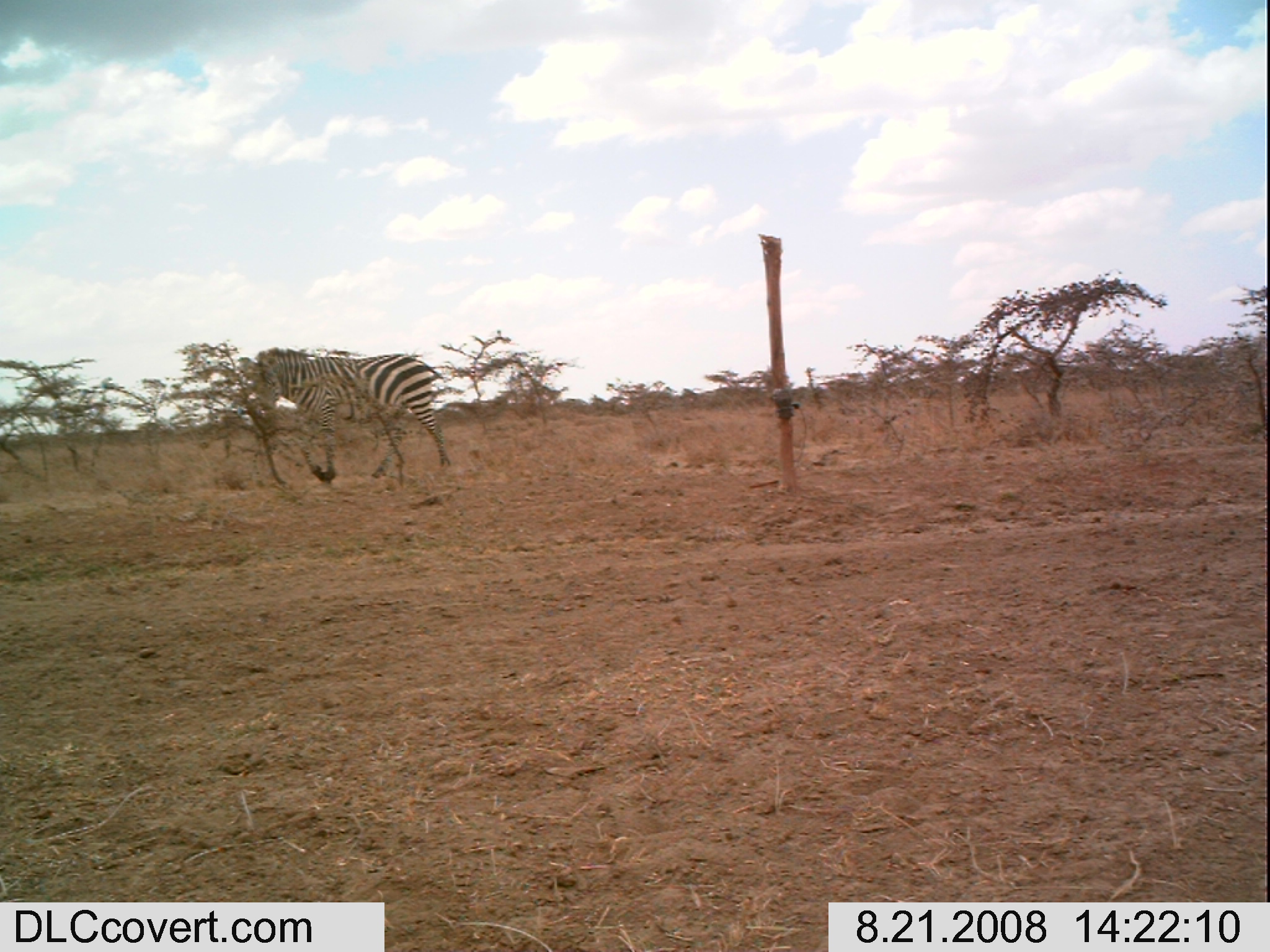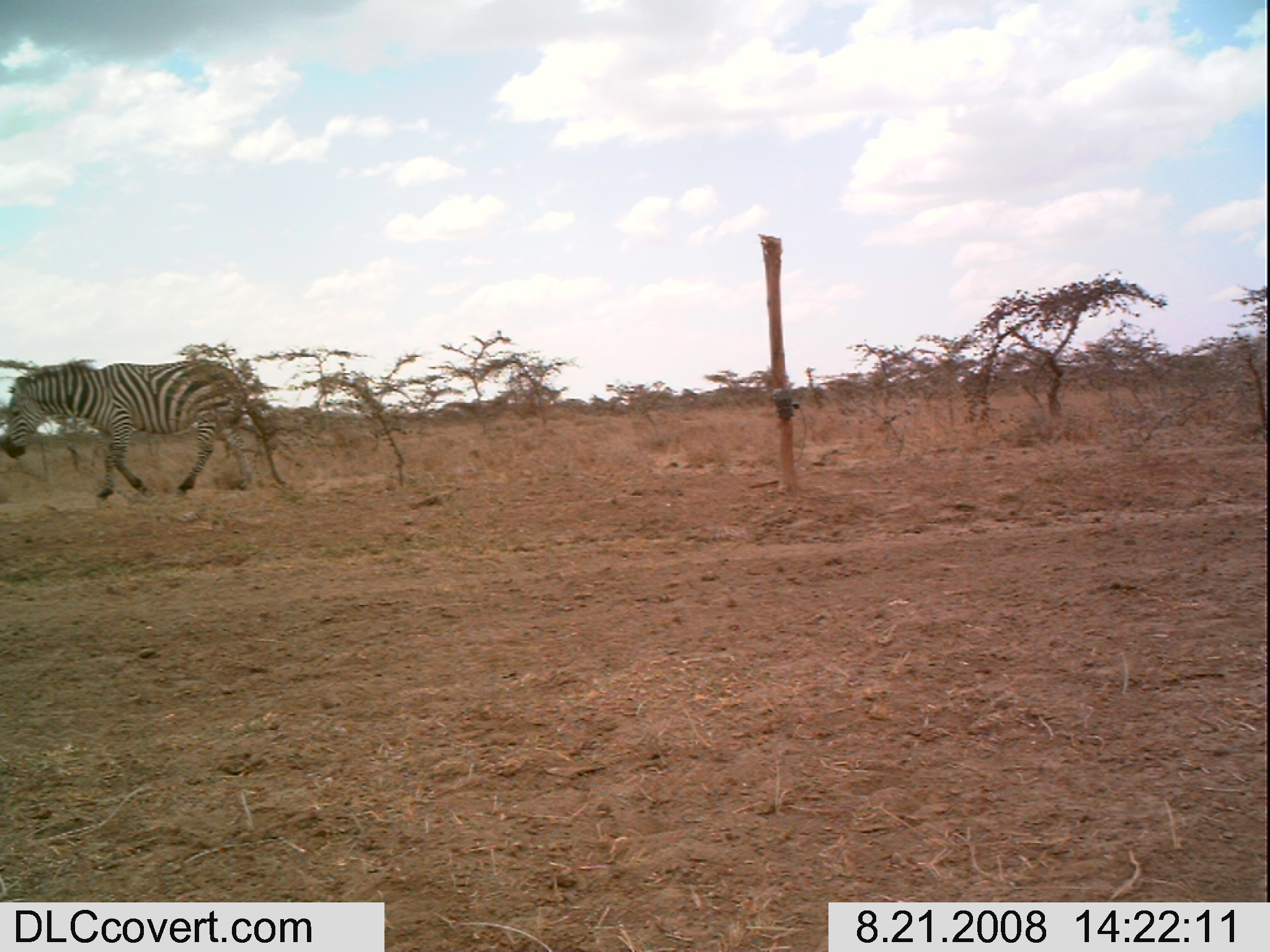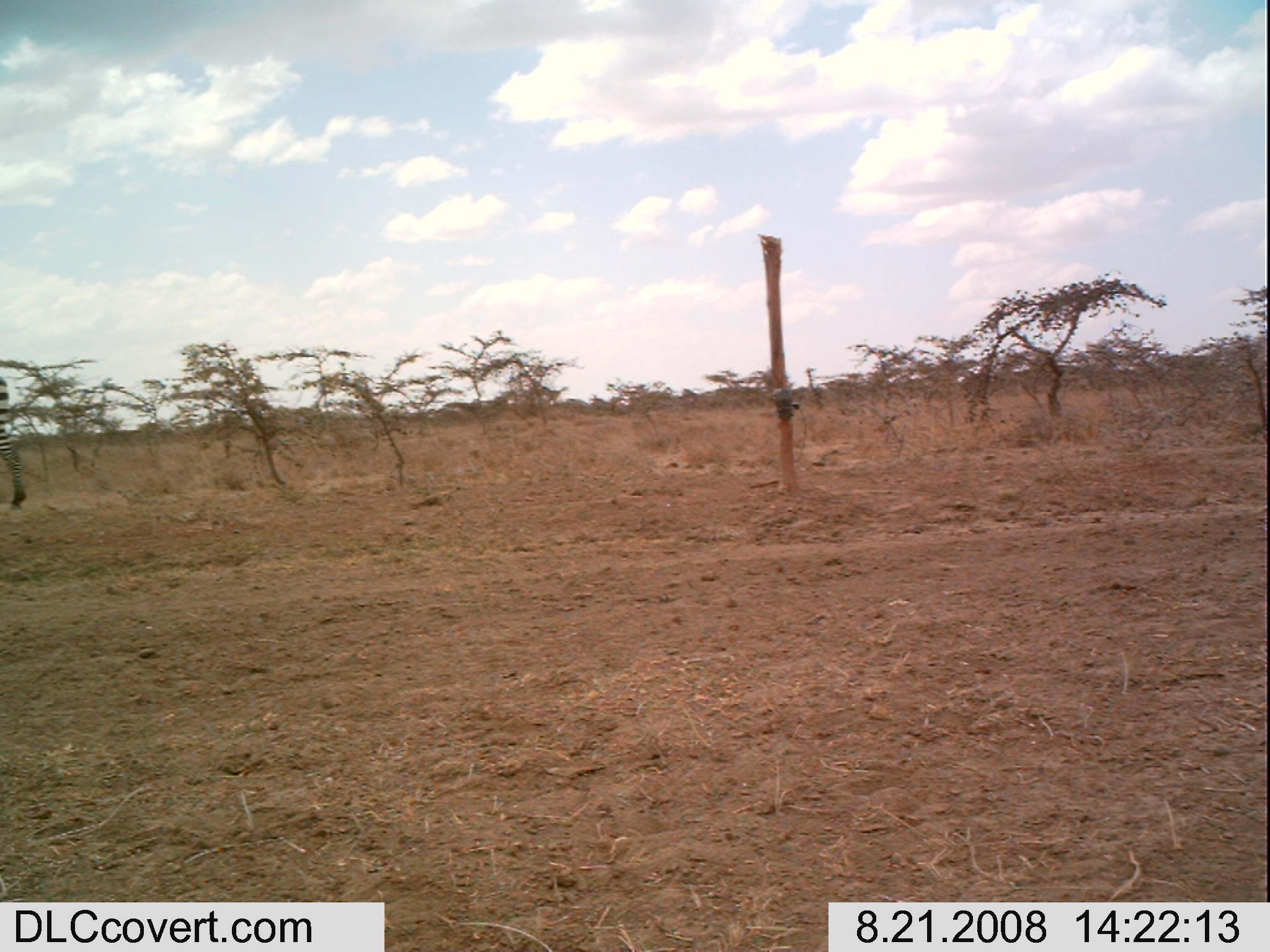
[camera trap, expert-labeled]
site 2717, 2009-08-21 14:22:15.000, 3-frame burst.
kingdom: Animalia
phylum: Chordata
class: Mammalia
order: Perissodactyla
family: Equidae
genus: Equus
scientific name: Equus quagga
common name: plains zebra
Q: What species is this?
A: Equus quagga (plains zebra).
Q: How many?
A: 1.